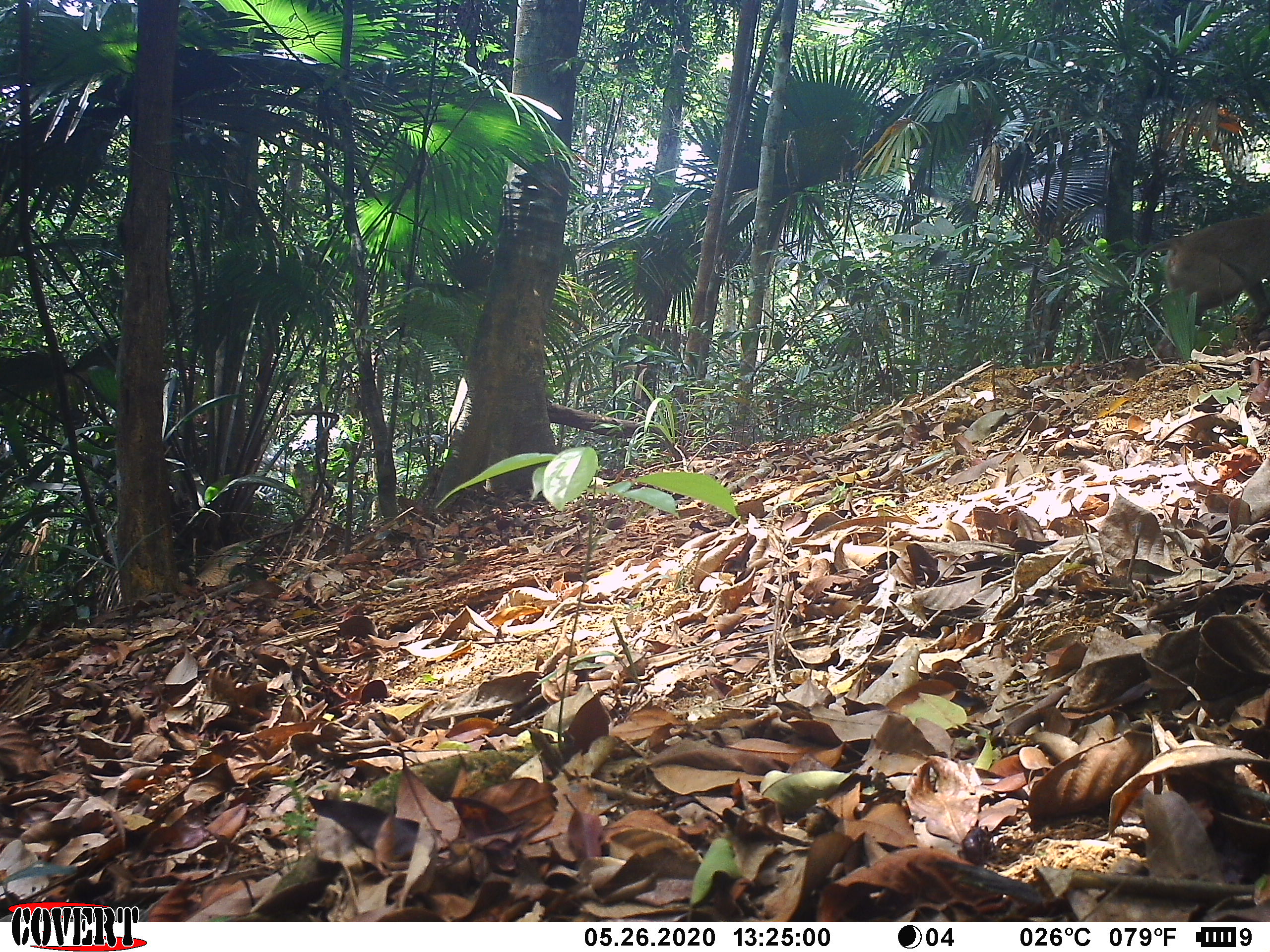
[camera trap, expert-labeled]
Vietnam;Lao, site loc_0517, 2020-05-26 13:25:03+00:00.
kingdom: Animalia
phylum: Chordata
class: Mammalia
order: Primates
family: Cercopithecidae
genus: Macaca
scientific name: Macaca nemestrina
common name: pig-tailed macaque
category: pig tailed macaque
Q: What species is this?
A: Pig tailed macaque (pig-tailed macaque) (Macaca nemestrina).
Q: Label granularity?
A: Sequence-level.